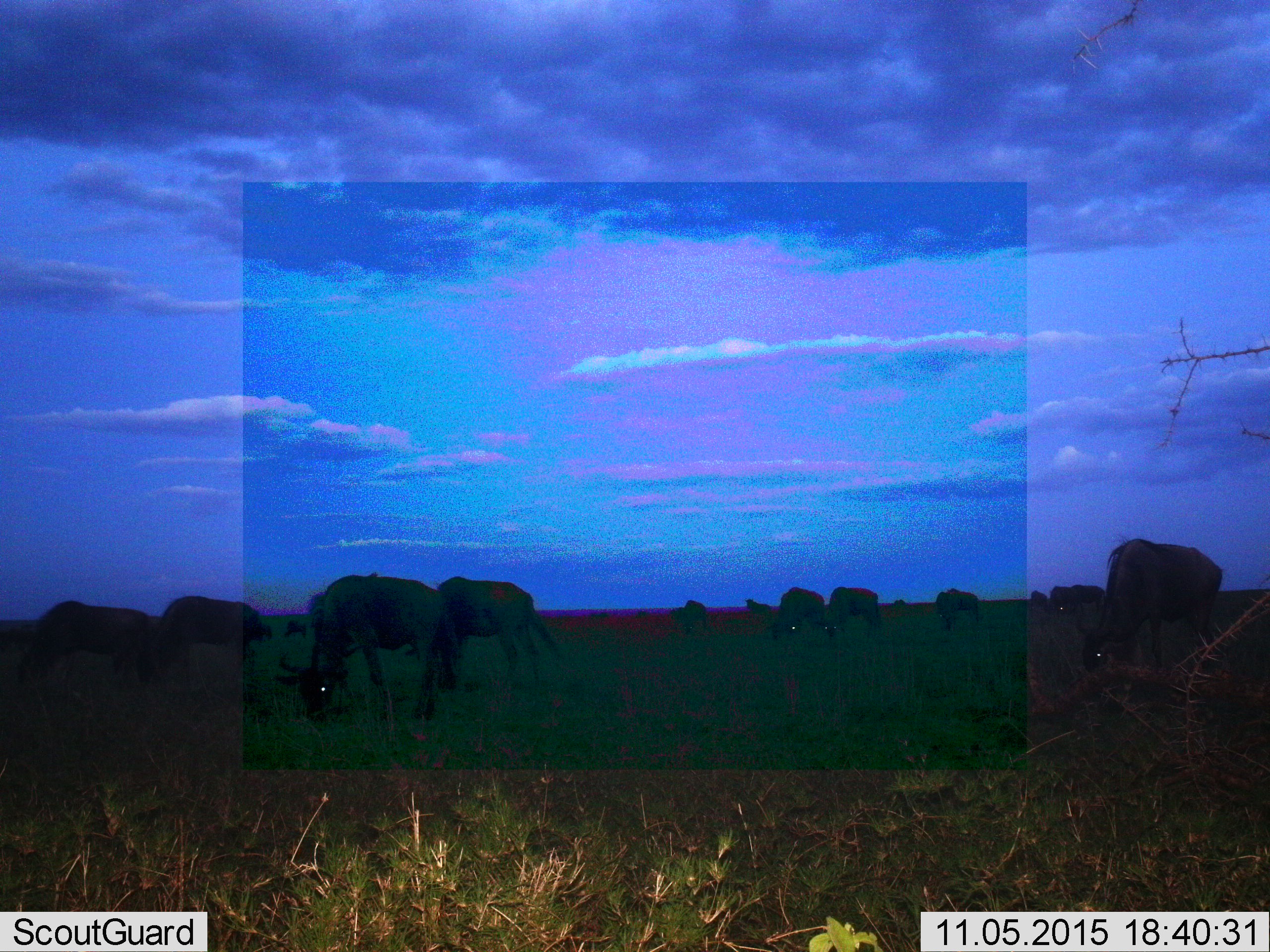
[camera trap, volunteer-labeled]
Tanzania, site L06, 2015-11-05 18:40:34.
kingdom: Animalia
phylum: Chordata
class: Mammalia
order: Artiodactyla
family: Bovidae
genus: Connochaetes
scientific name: Connochaetes taurinus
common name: blue wildebeest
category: wildebeest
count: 11-50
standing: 50%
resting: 12%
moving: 0%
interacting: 0%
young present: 12%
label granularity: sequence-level